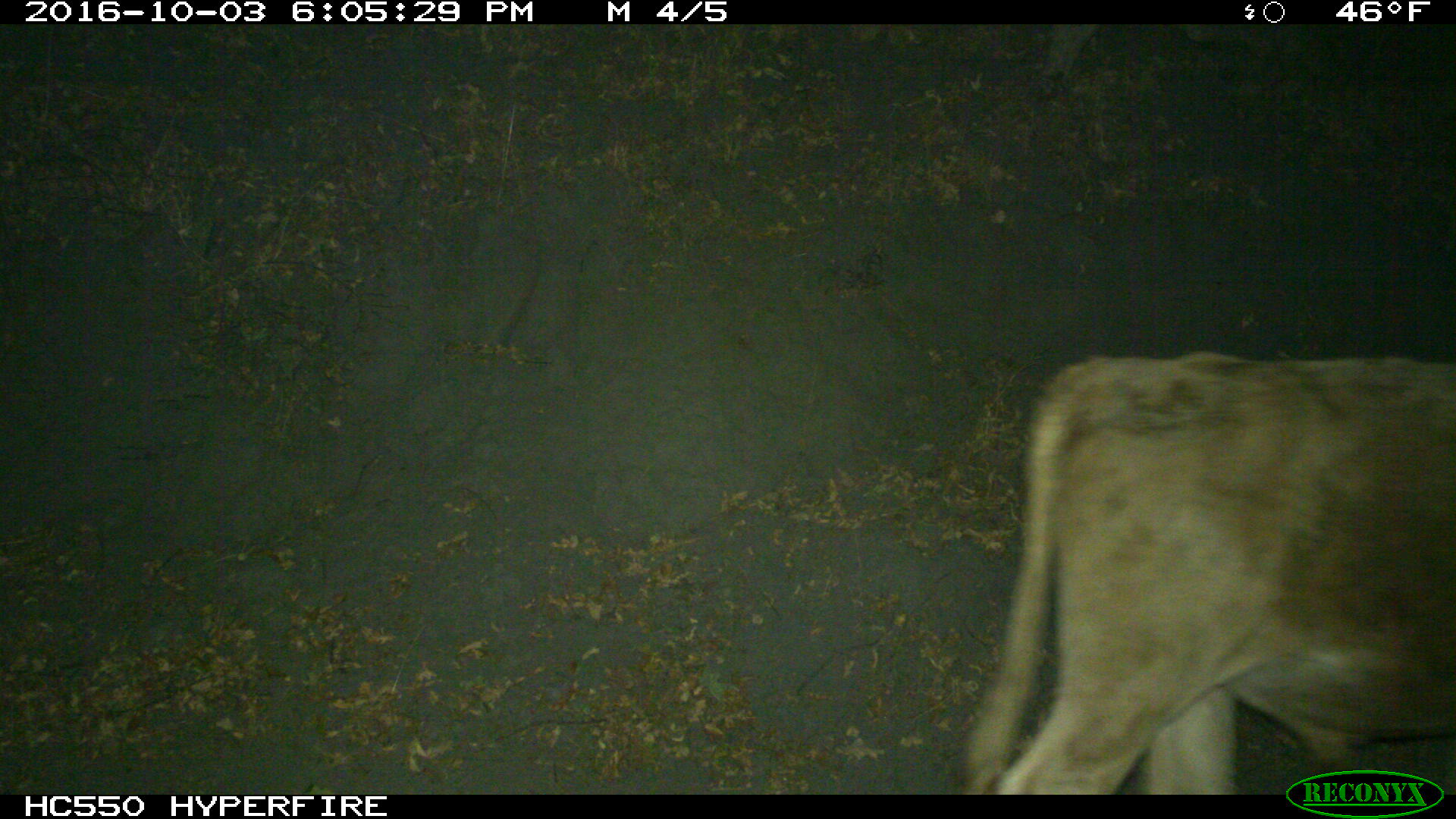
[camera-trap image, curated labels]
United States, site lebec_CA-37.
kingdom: Animalia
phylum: Chordata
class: Mammalia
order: Artiodactyla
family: Bovidae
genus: Bos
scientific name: Bos taurus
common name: domestic cow